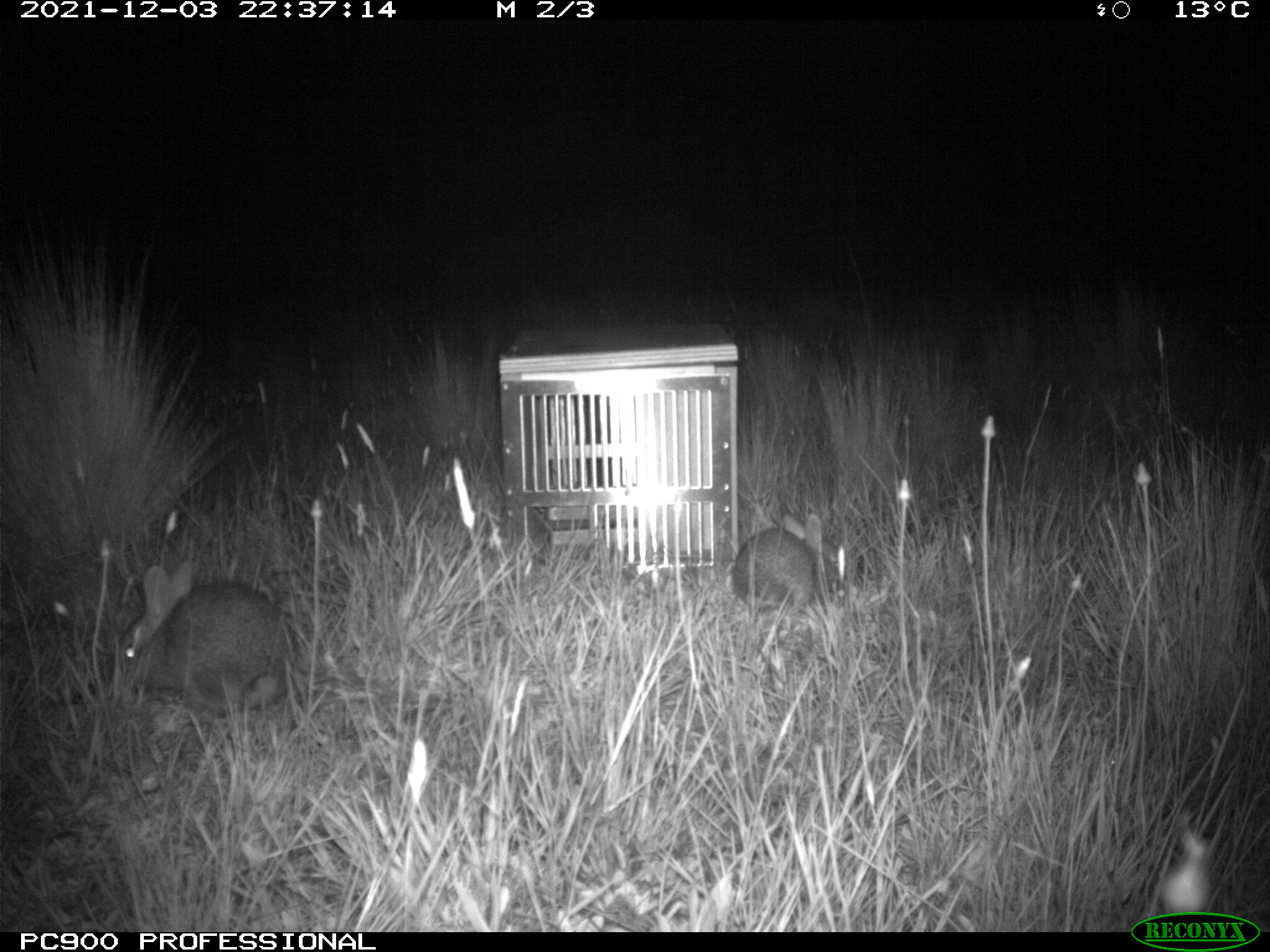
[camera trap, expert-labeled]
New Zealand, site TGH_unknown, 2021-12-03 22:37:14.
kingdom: Animalia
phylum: Chordata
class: Mammalia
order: Lagomorpha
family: Leporidae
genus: Oryctolagus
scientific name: Oryctolagus cuniculus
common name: european rabbit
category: rabbit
Rabbit (european rabbit) (Oryctolagus cuniculus).